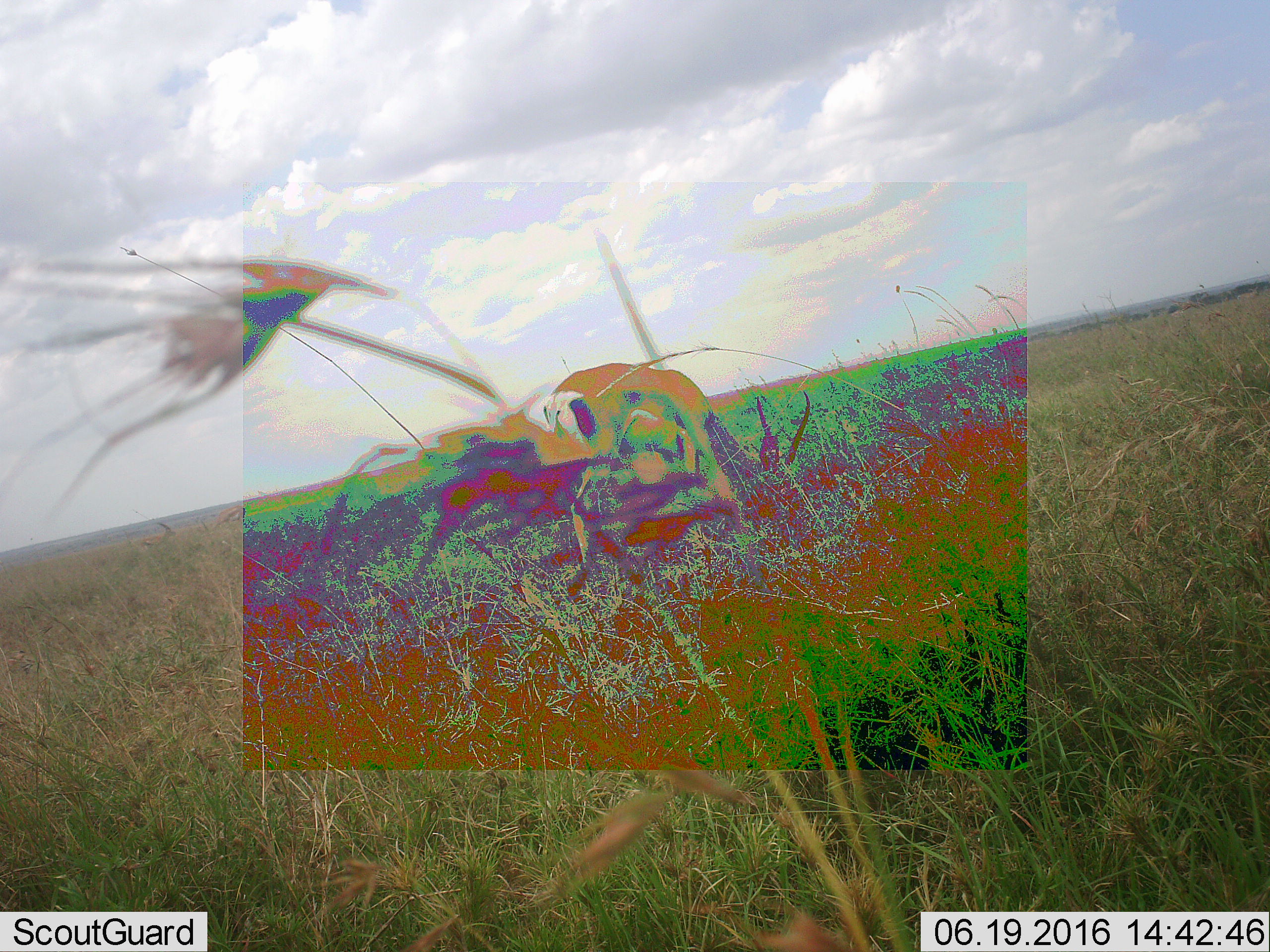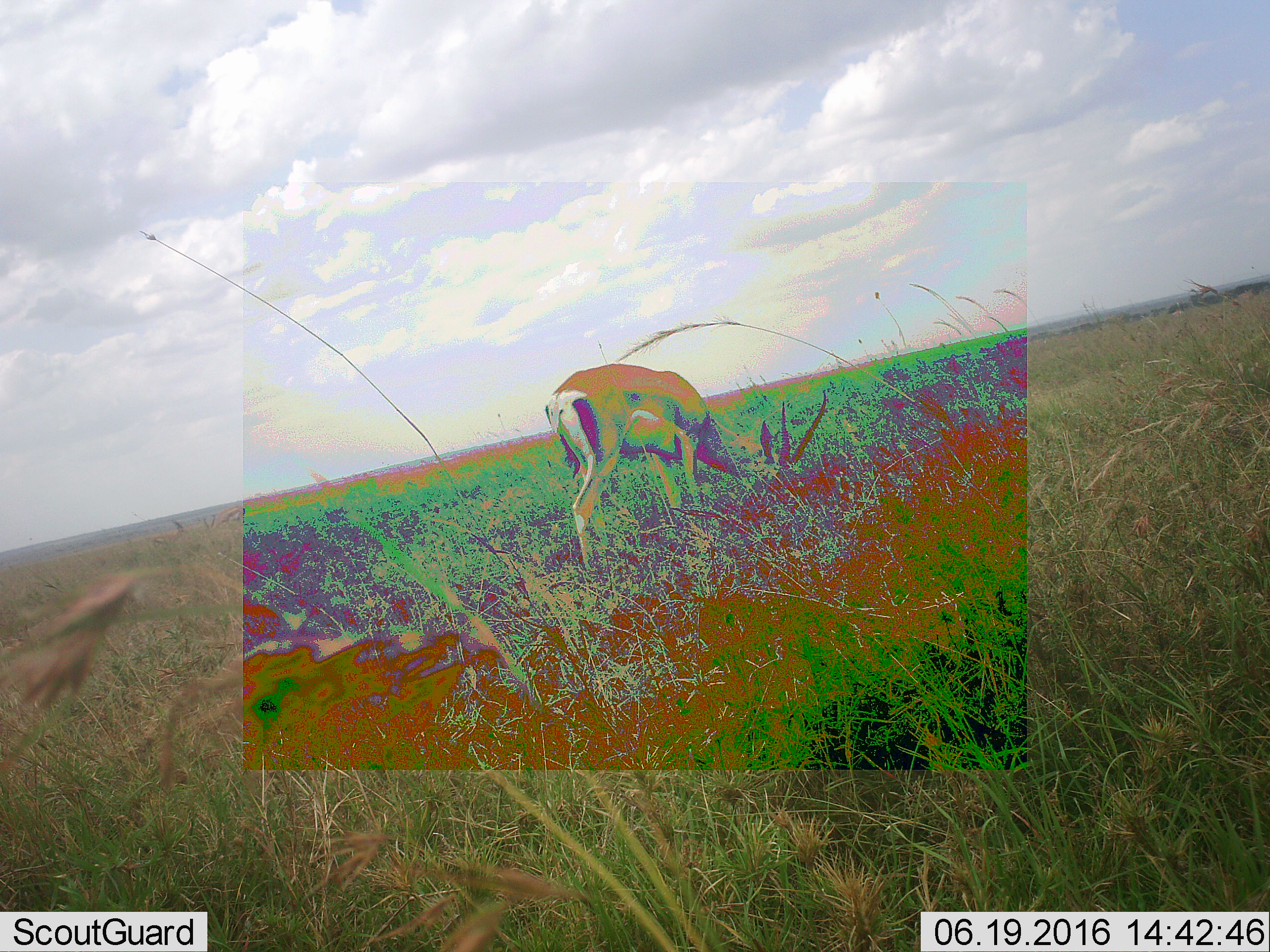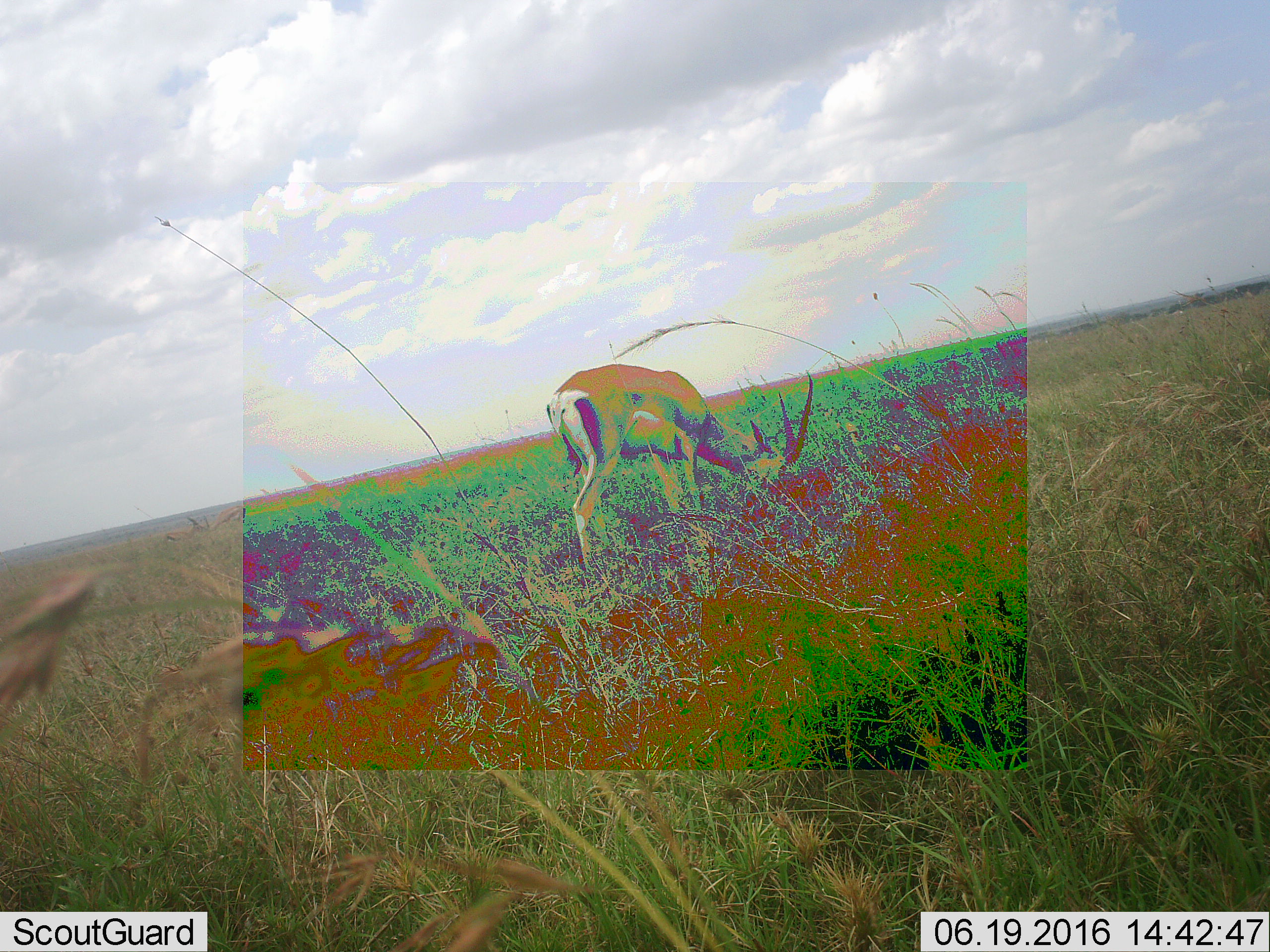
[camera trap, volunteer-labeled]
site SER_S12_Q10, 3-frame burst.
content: unidentified animal